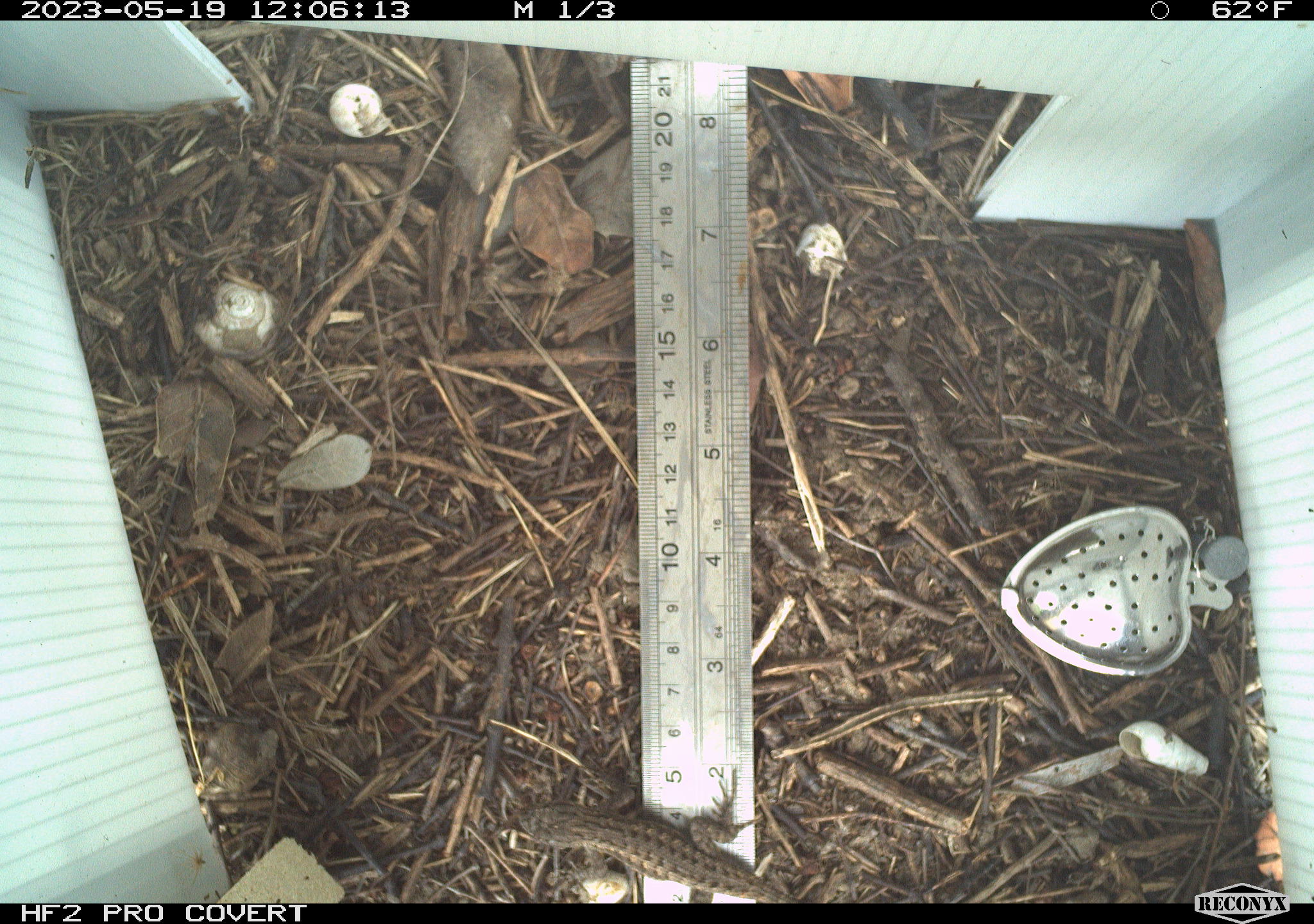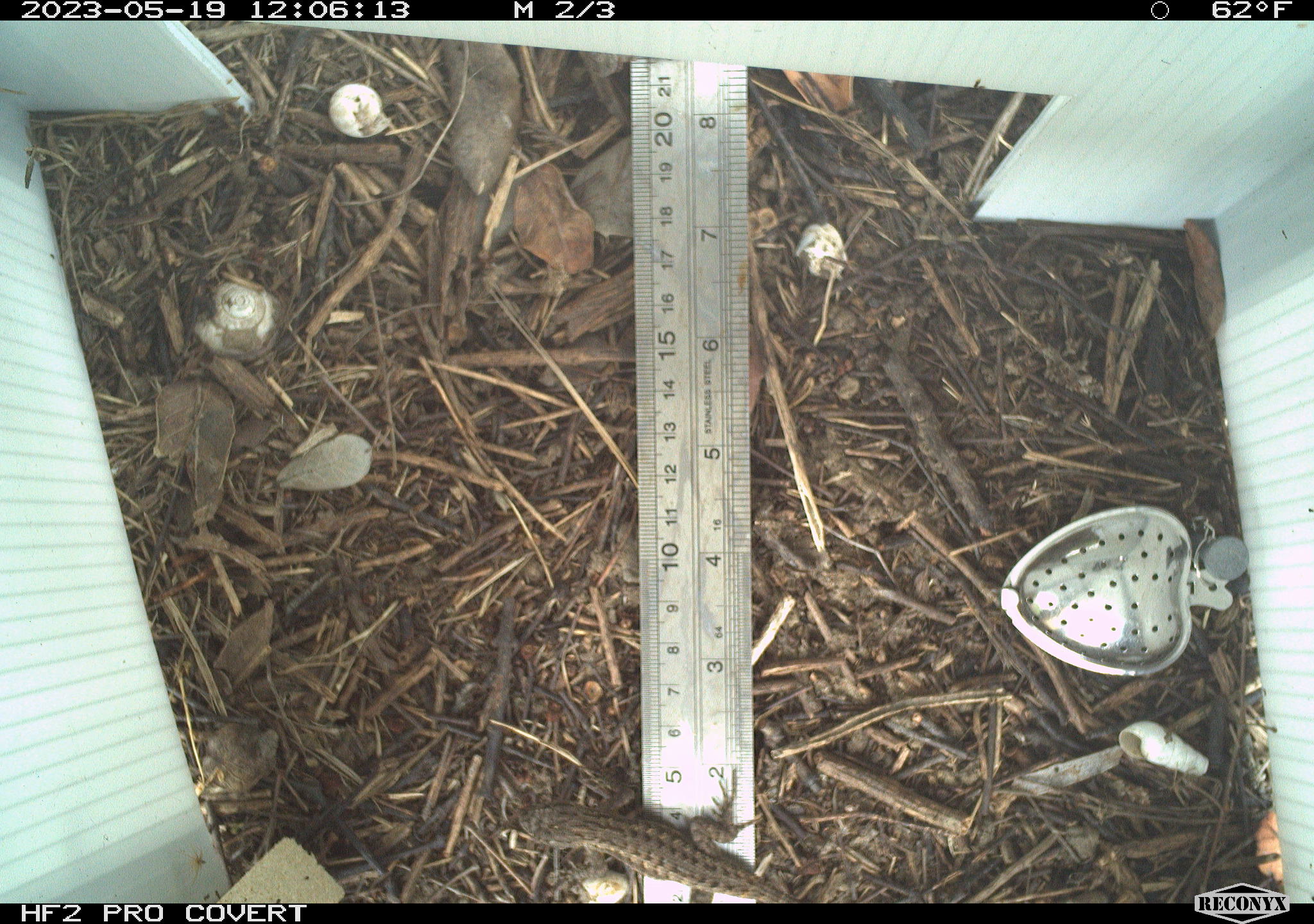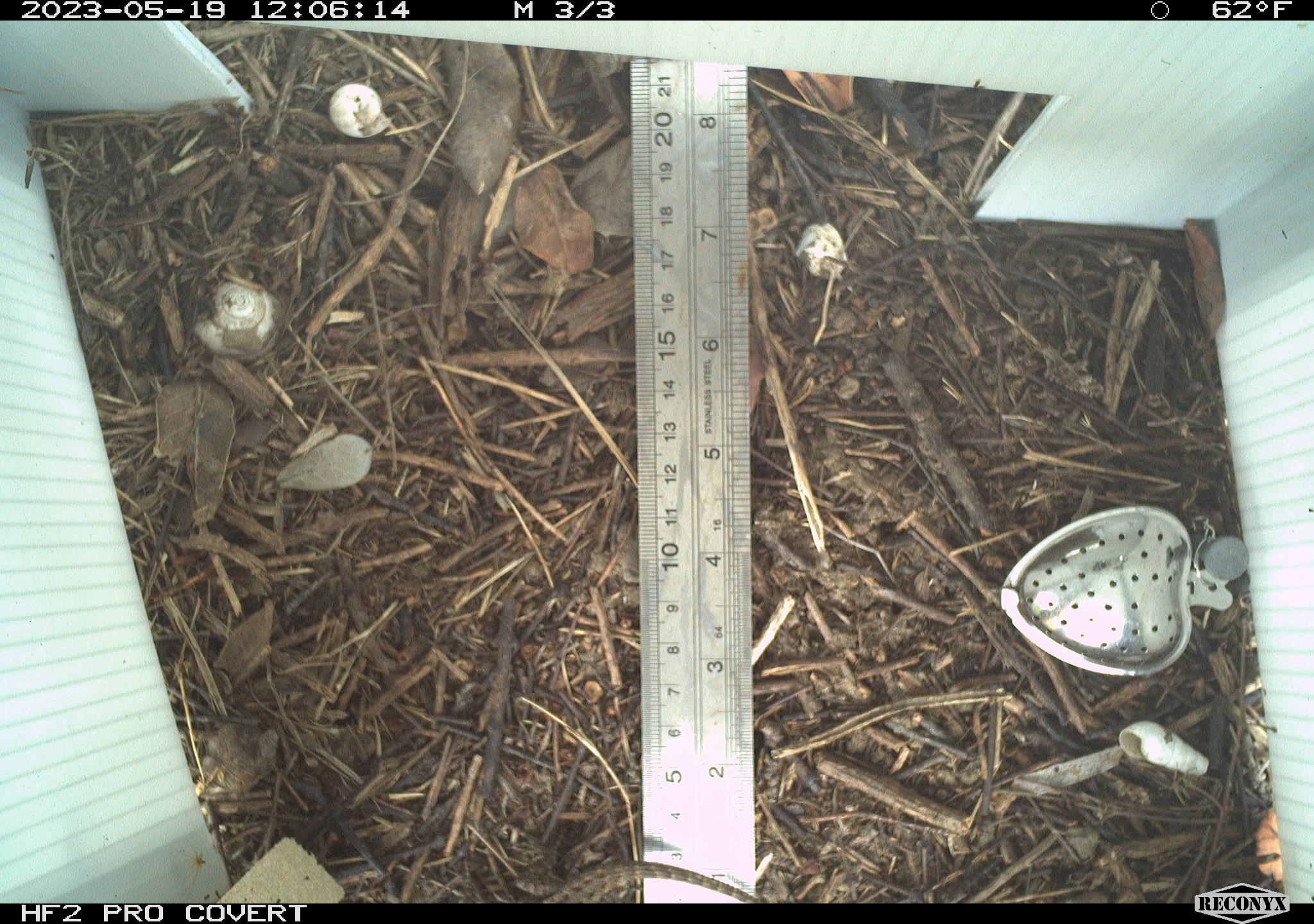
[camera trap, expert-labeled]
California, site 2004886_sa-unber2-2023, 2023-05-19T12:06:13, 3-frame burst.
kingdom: Animalia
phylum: Chordata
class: Reptilia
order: Squamata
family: Phrynosomatidae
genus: Sceloporus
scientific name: Sceloporus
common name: spiny lizards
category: sceloporus species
Sceloporus species (spiny lizards) (Sceloporus).